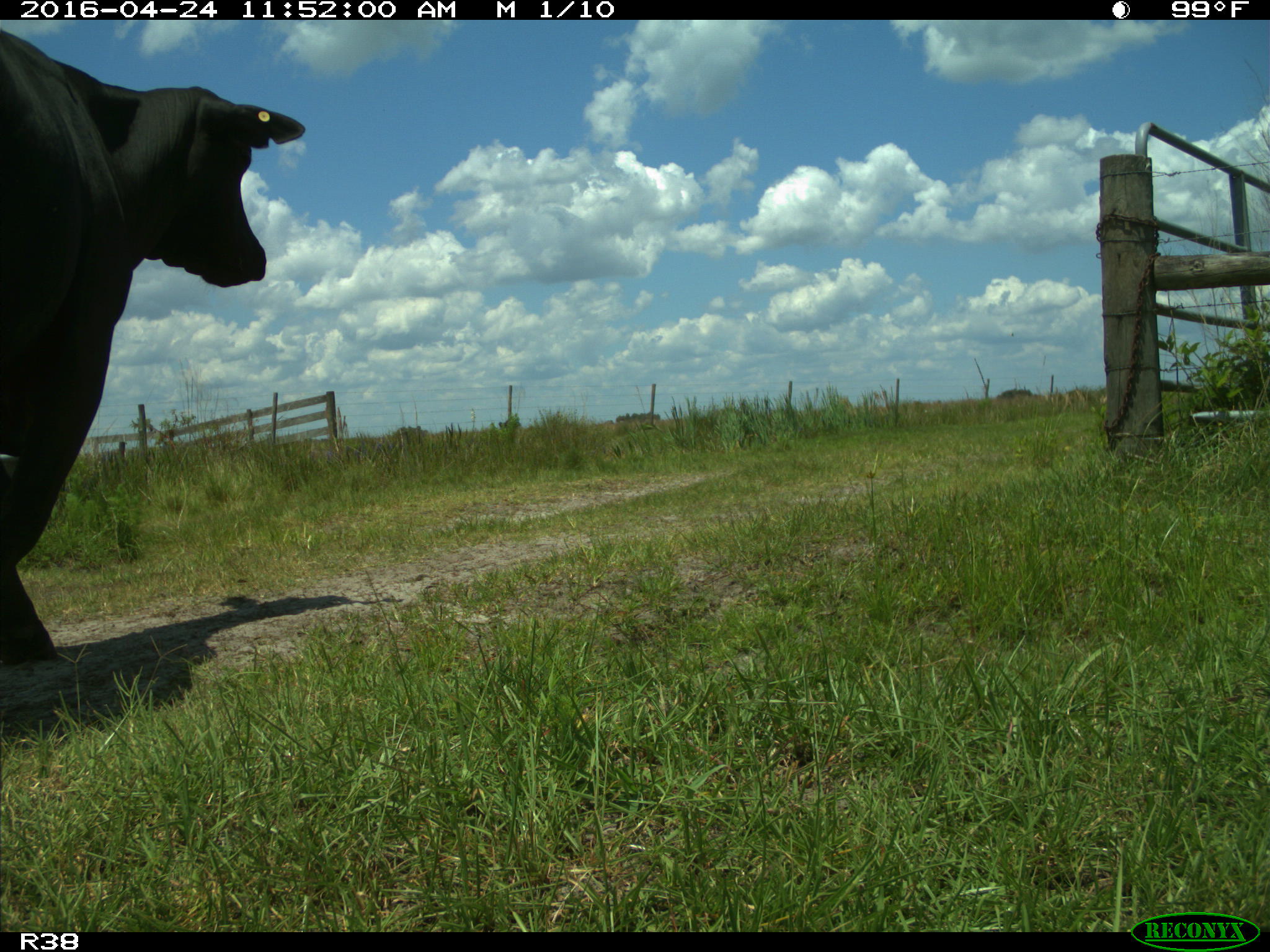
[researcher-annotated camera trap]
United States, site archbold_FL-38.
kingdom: Animalia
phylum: Chordata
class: Mammalia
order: Artiodactyla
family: Bovidae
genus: Bos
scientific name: Bos taurus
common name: domestic cow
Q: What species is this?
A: Bos taurus (domestic cow).